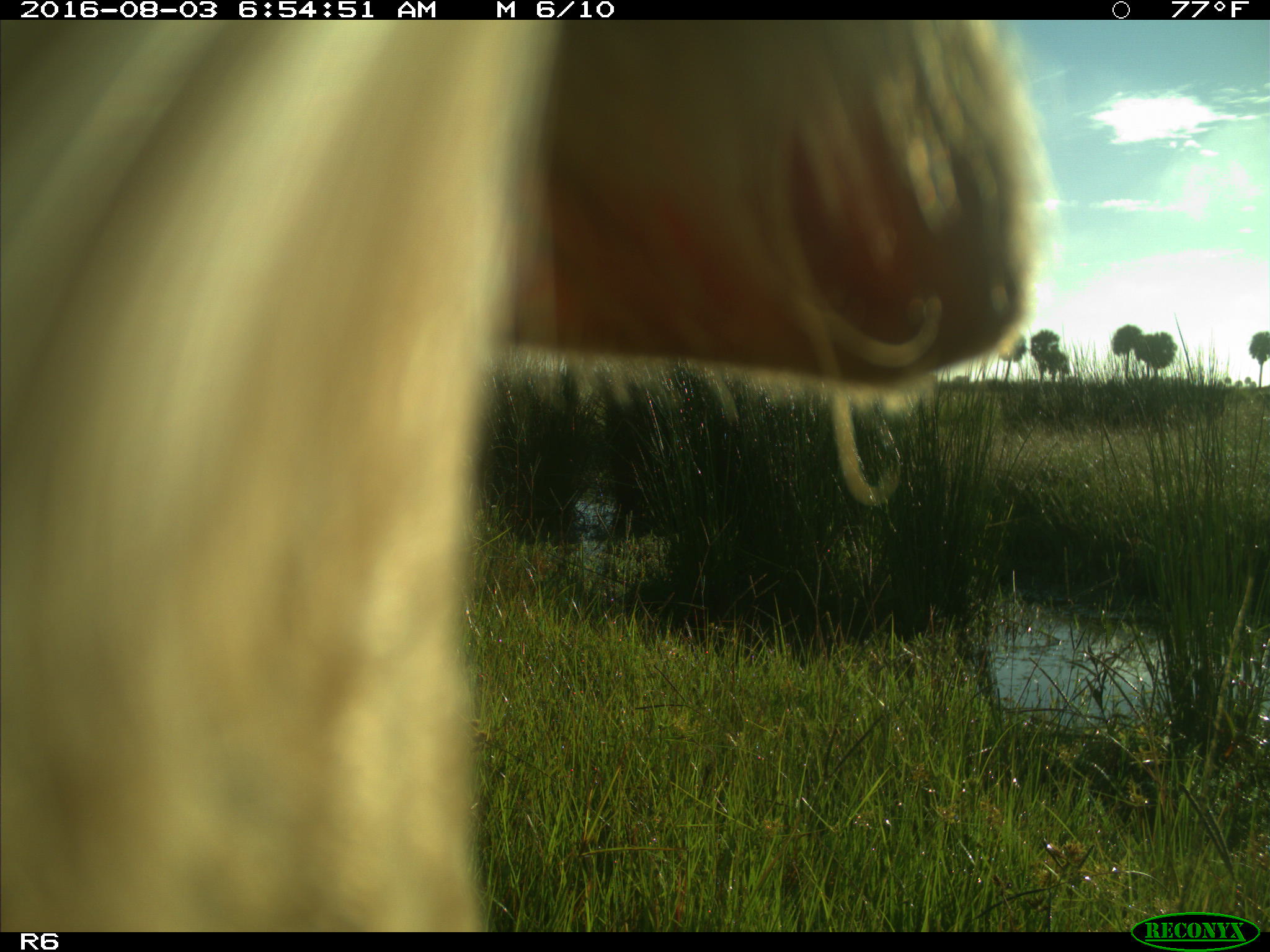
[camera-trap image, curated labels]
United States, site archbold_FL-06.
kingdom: Animalia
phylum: Chordata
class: Mammalia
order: Artiodactyla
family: Bovidae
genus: Bos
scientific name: Bos taurus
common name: domestic cow